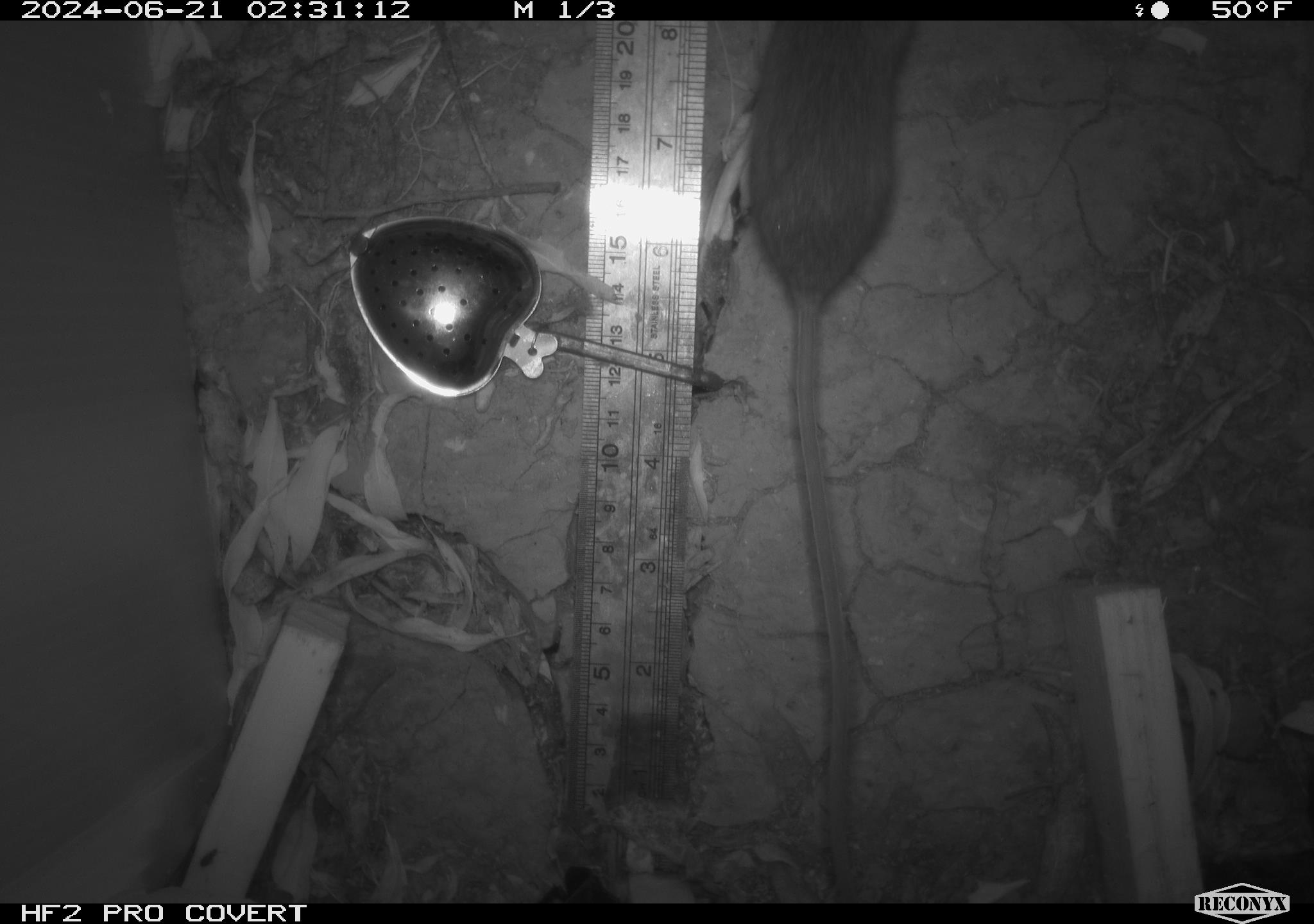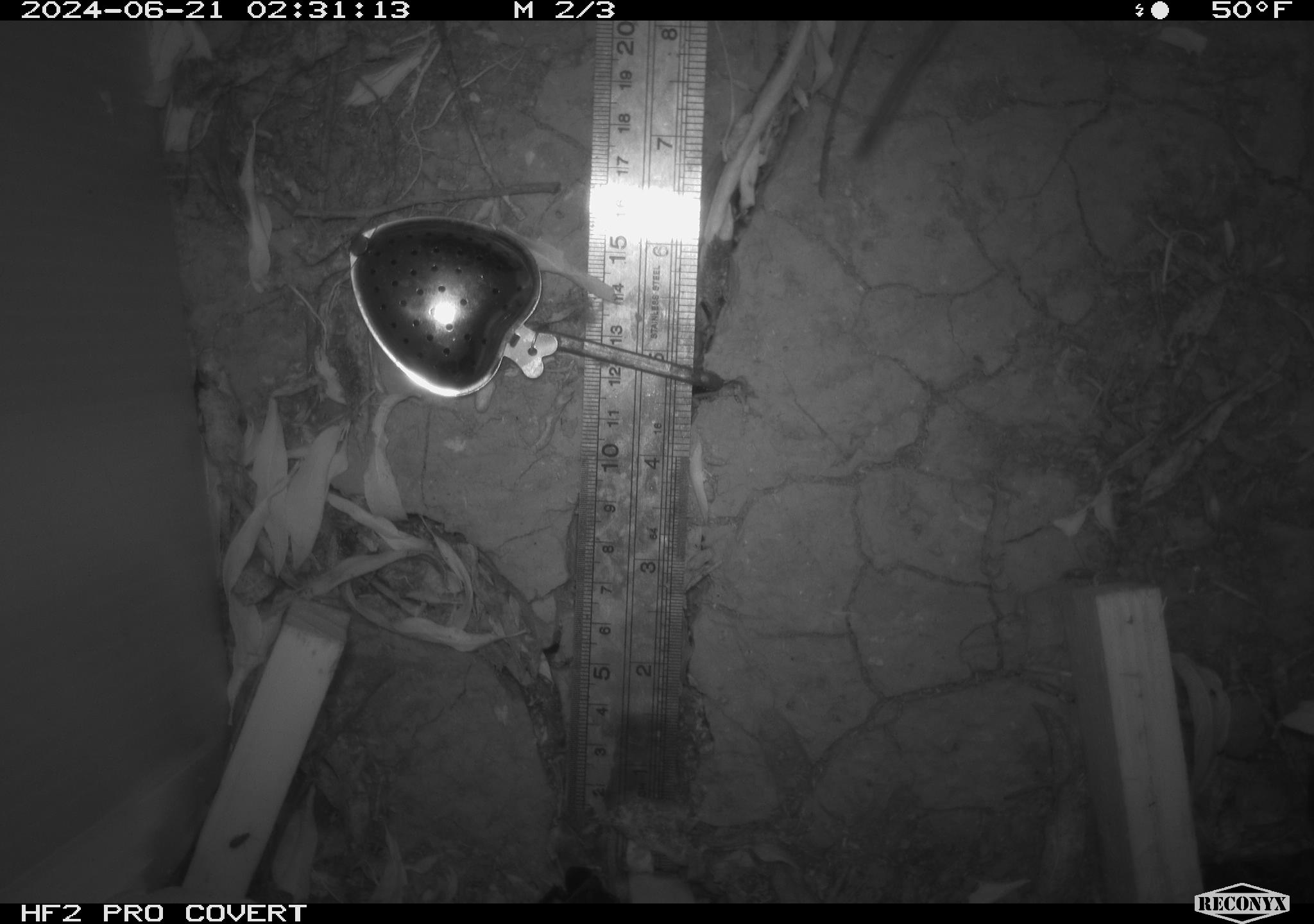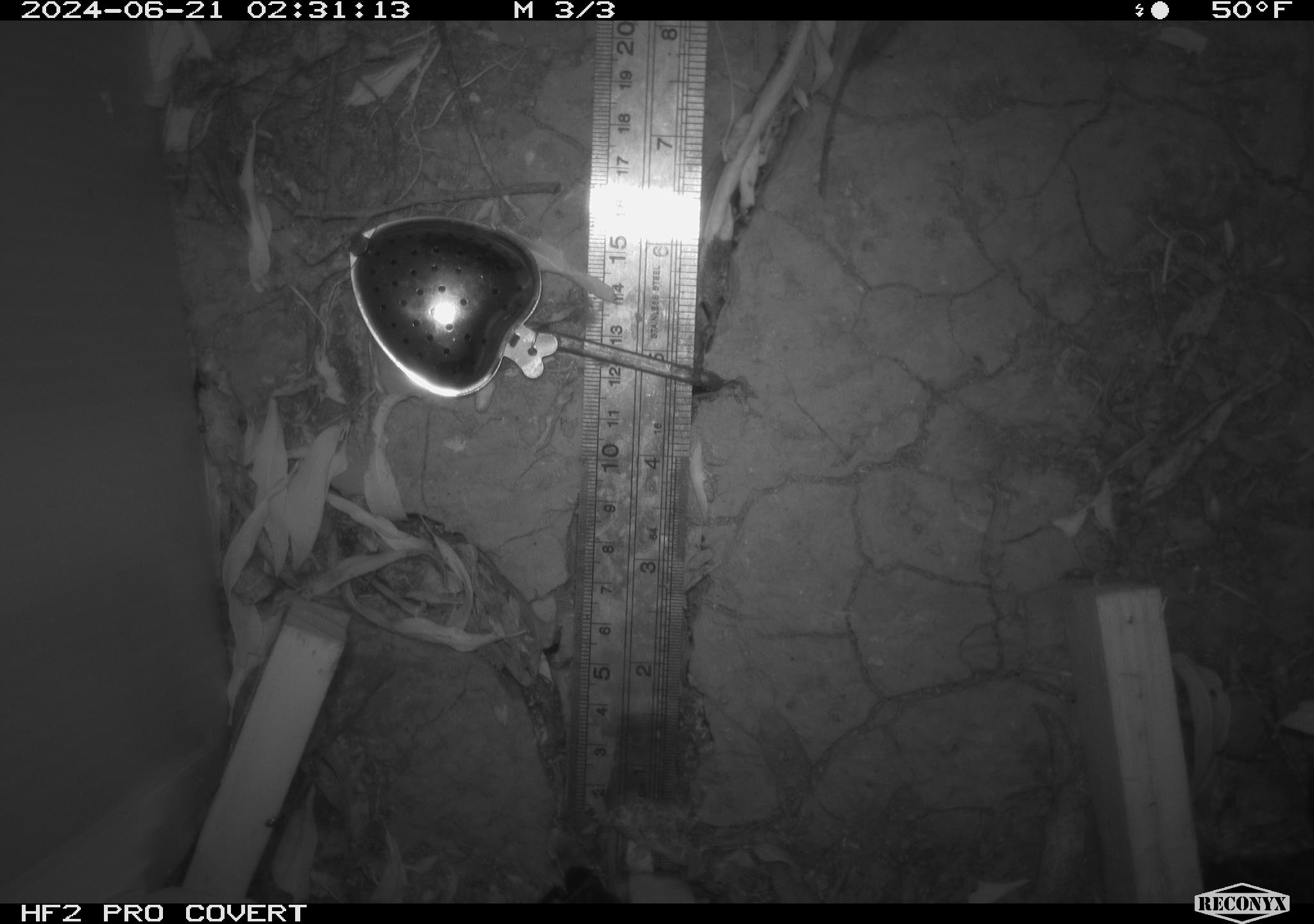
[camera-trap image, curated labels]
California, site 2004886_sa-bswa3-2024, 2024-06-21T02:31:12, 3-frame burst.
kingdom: Animalia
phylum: Chordata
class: Mammalia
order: Rodentia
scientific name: Rodentia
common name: mouse species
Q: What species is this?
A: Mouse species (Rodentia).